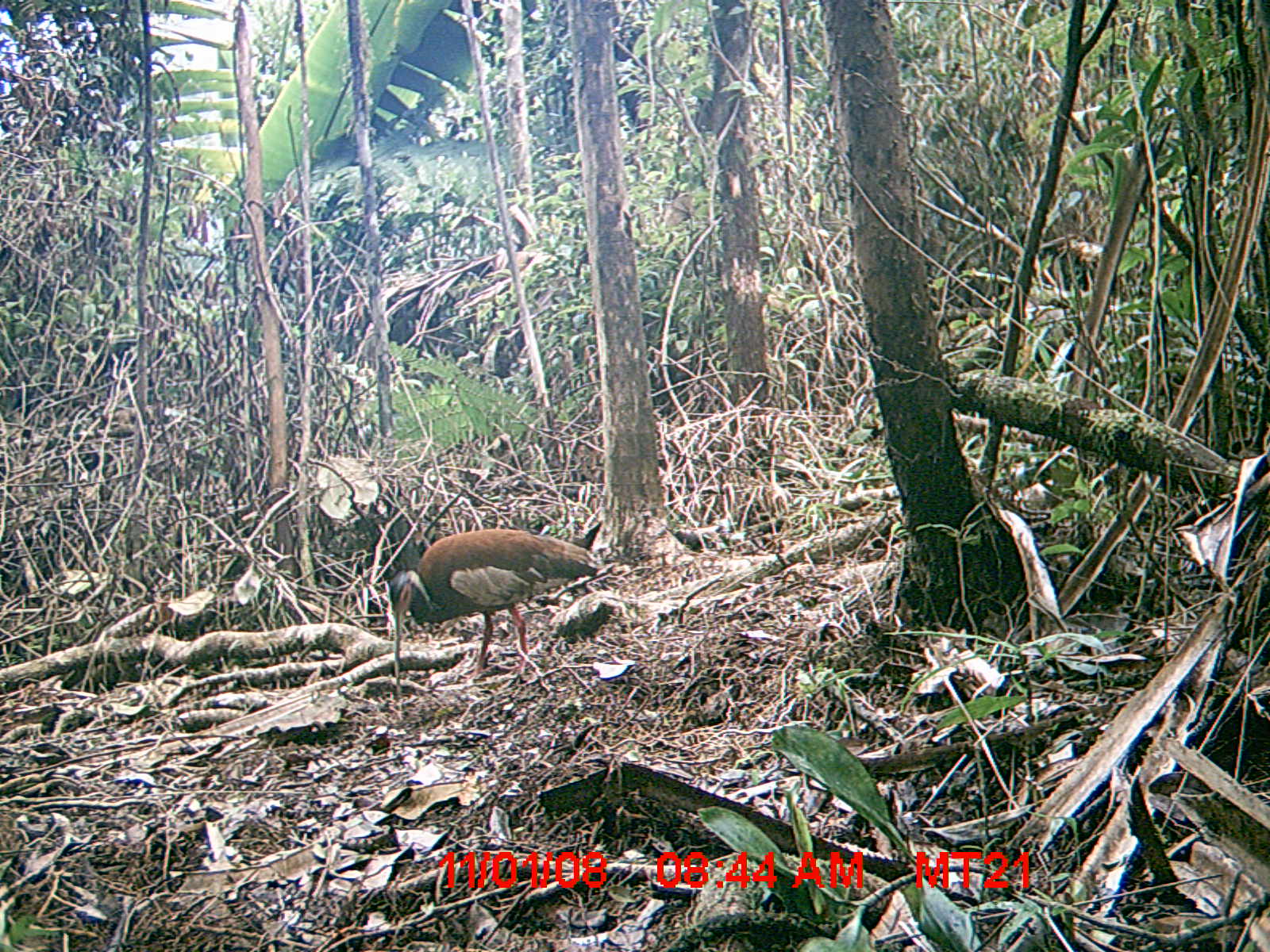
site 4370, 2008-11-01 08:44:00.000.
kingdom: Animalia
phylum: Chordata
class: Aves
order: Pelecaniformes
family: Threskiornithidae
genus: Lophotibis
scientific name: Lophotibis cristata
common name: madagascan ibis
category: lophotibis cristataa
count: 1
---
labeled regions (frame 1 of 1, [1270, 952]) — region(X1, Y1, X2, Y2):
lophotibis cristataa: region(365, 519, 602, 703)